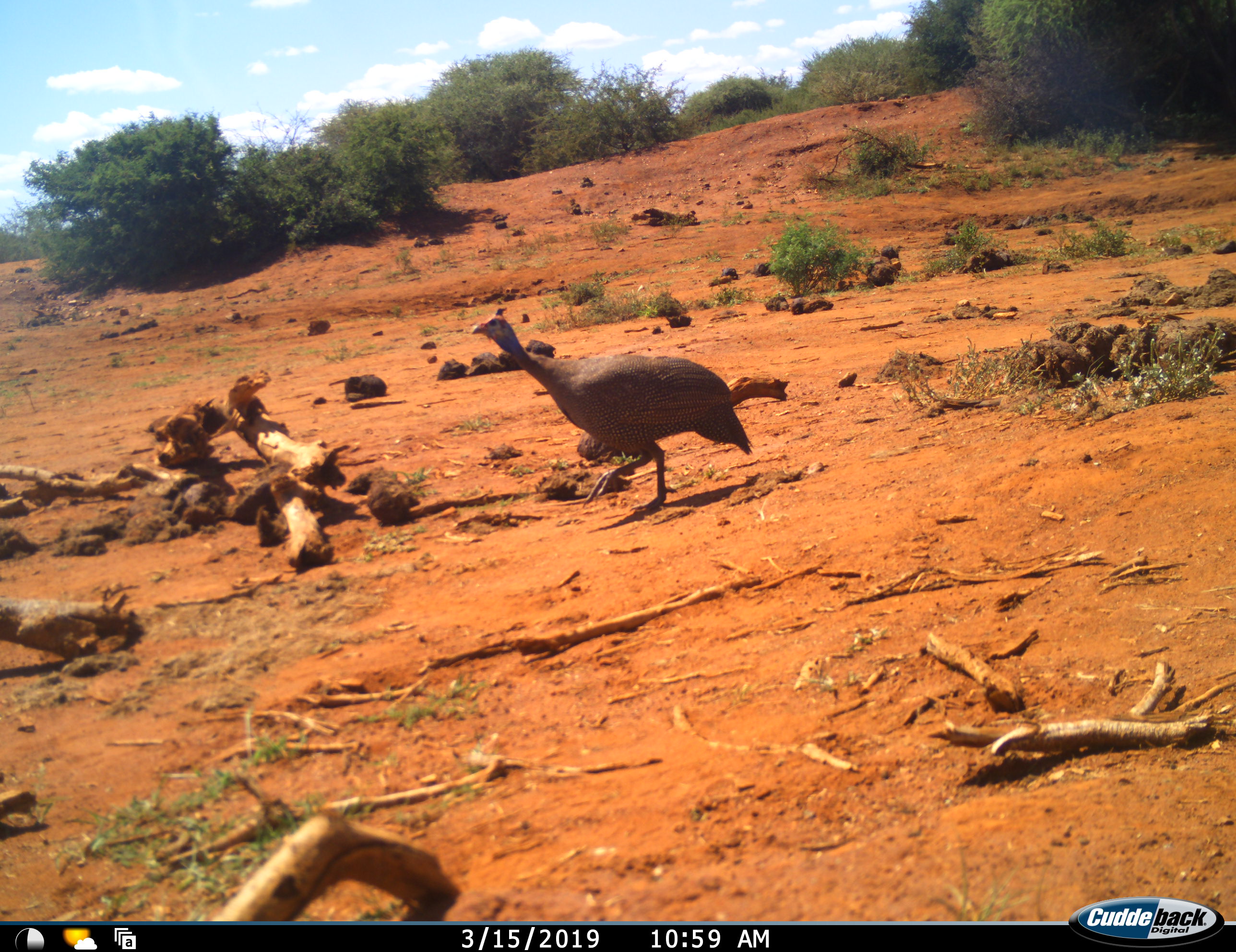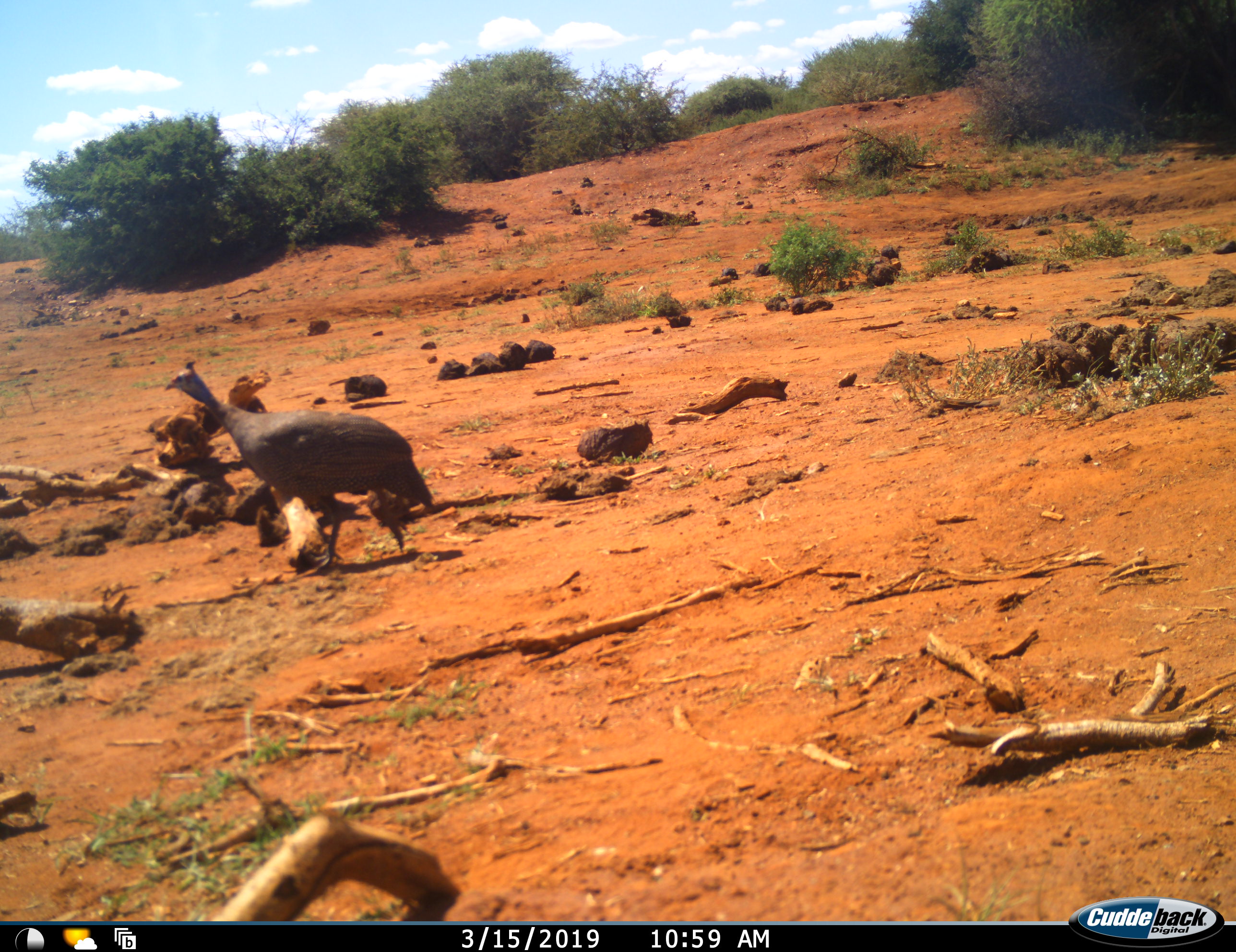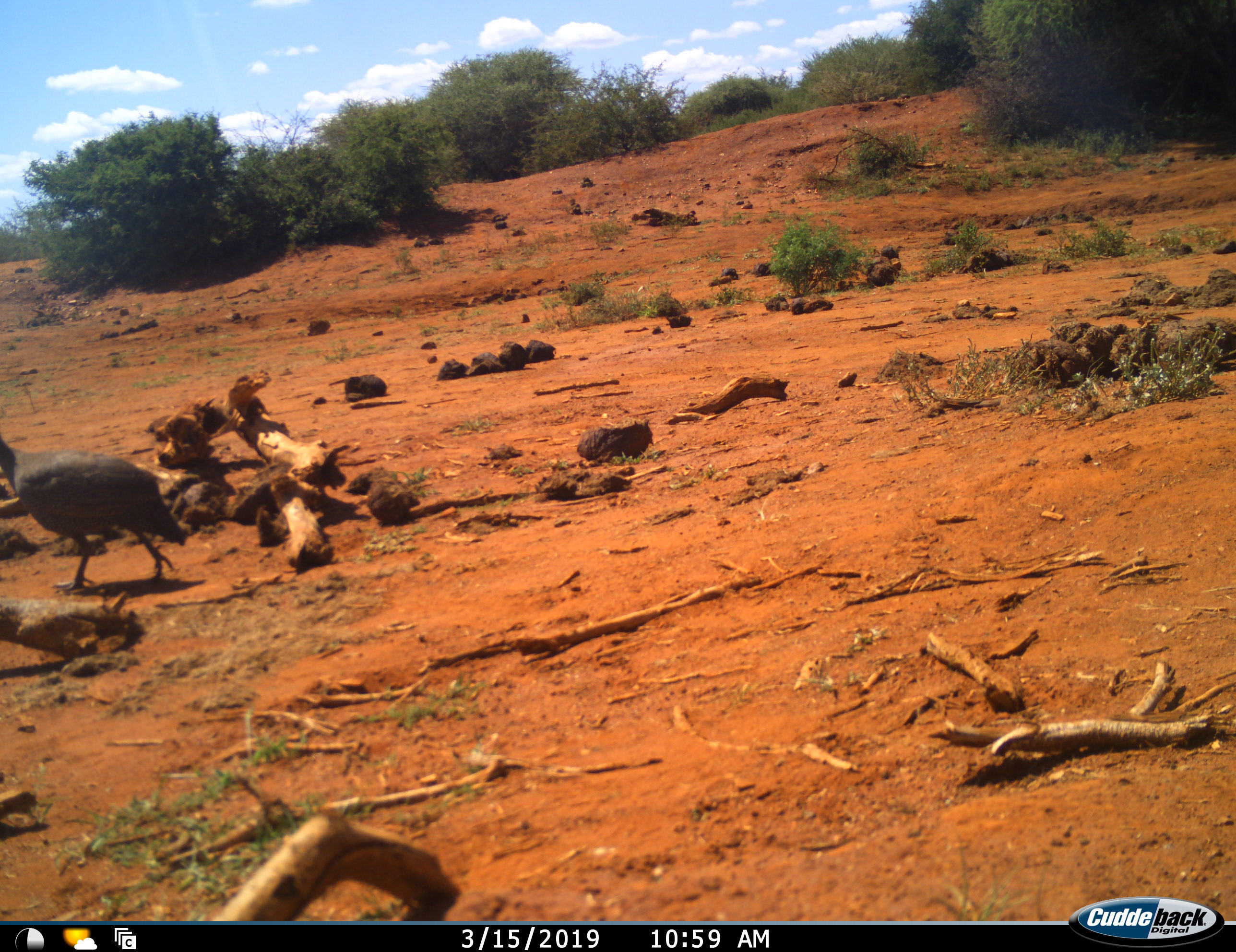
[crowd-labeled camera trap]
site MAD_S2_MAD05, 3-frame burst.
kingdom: Animalia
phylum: Chordata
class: Aves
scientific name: Aves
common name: bird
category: birdother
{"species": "birdother (bird) (Aves)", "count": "1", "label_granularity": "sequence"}